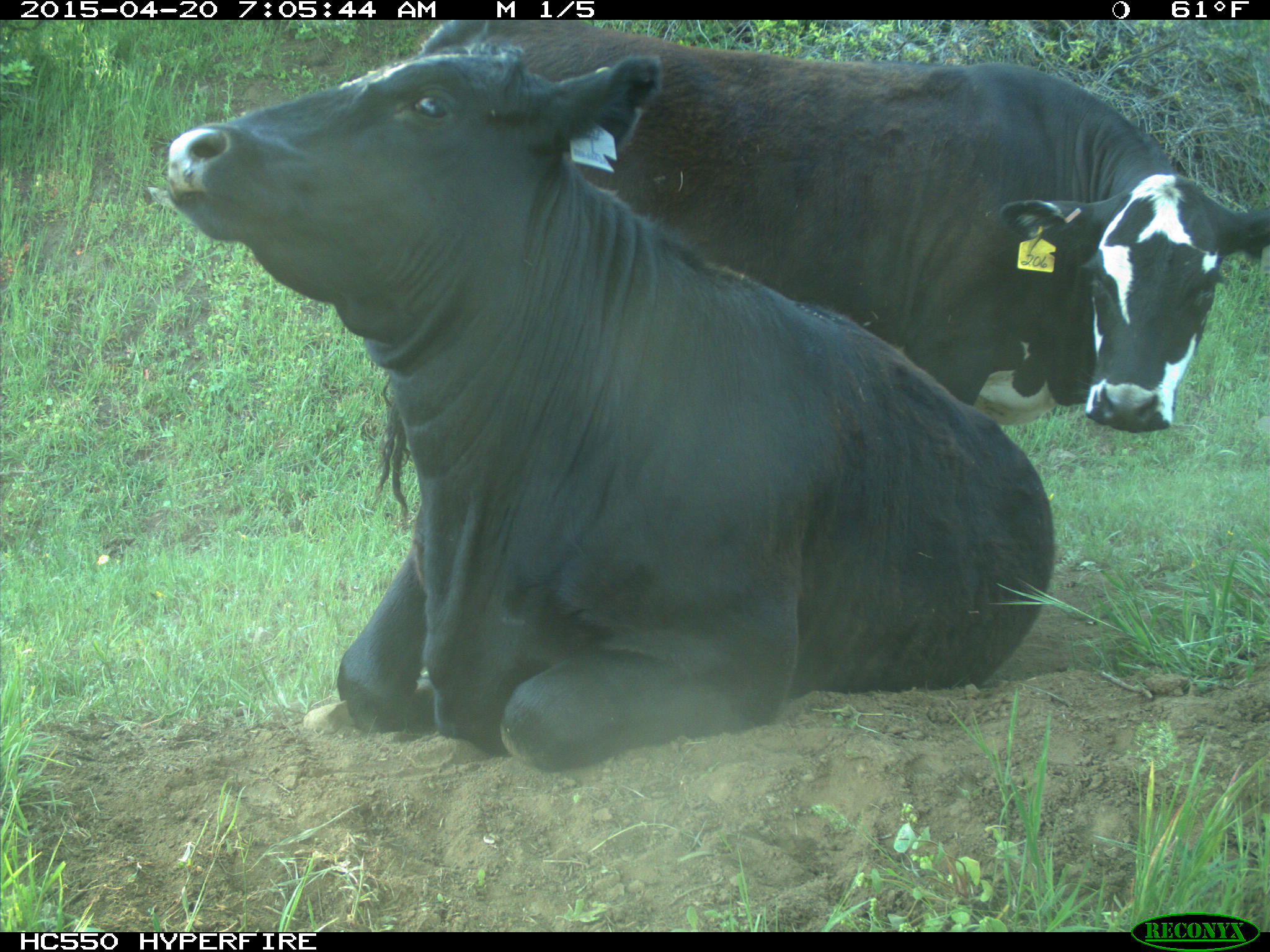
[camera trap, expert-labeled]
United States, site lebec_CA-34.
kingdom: Animalia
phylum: Chordata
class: Mammalia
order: Artiodactyla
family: Bovidae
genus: Bos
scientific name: Bos taurus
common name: domestic cow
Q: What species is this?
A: Bos taurus (domestic cow).